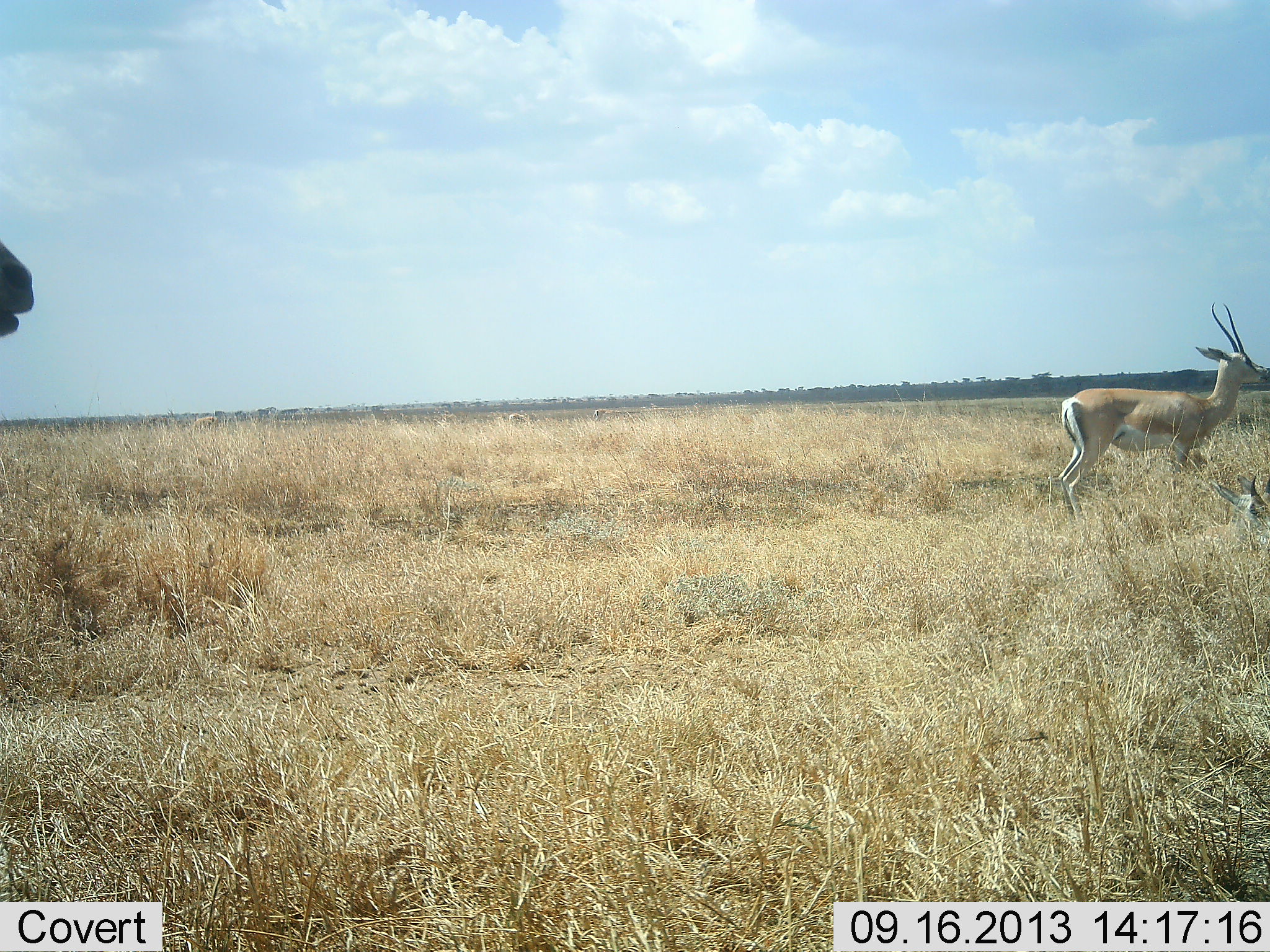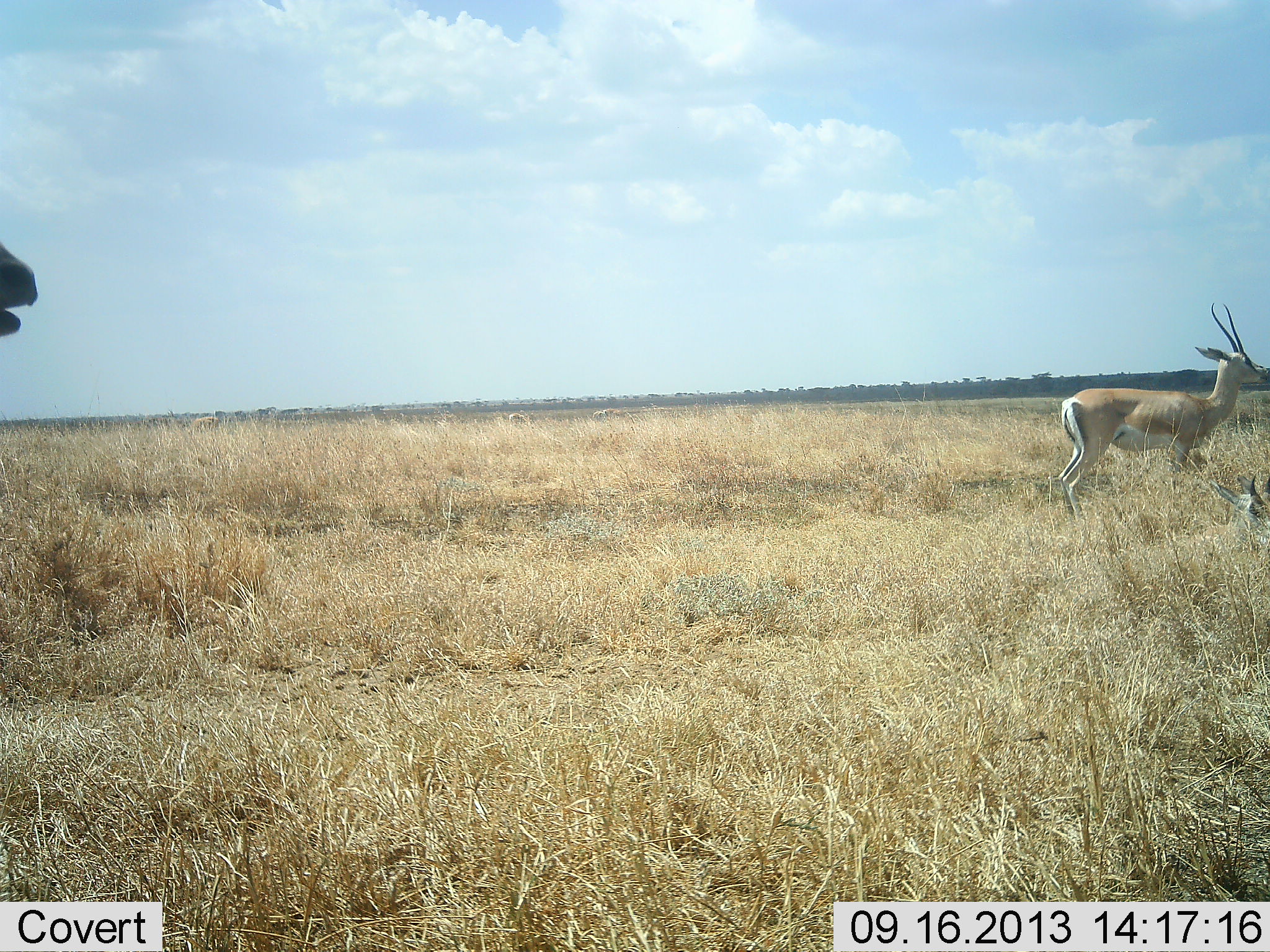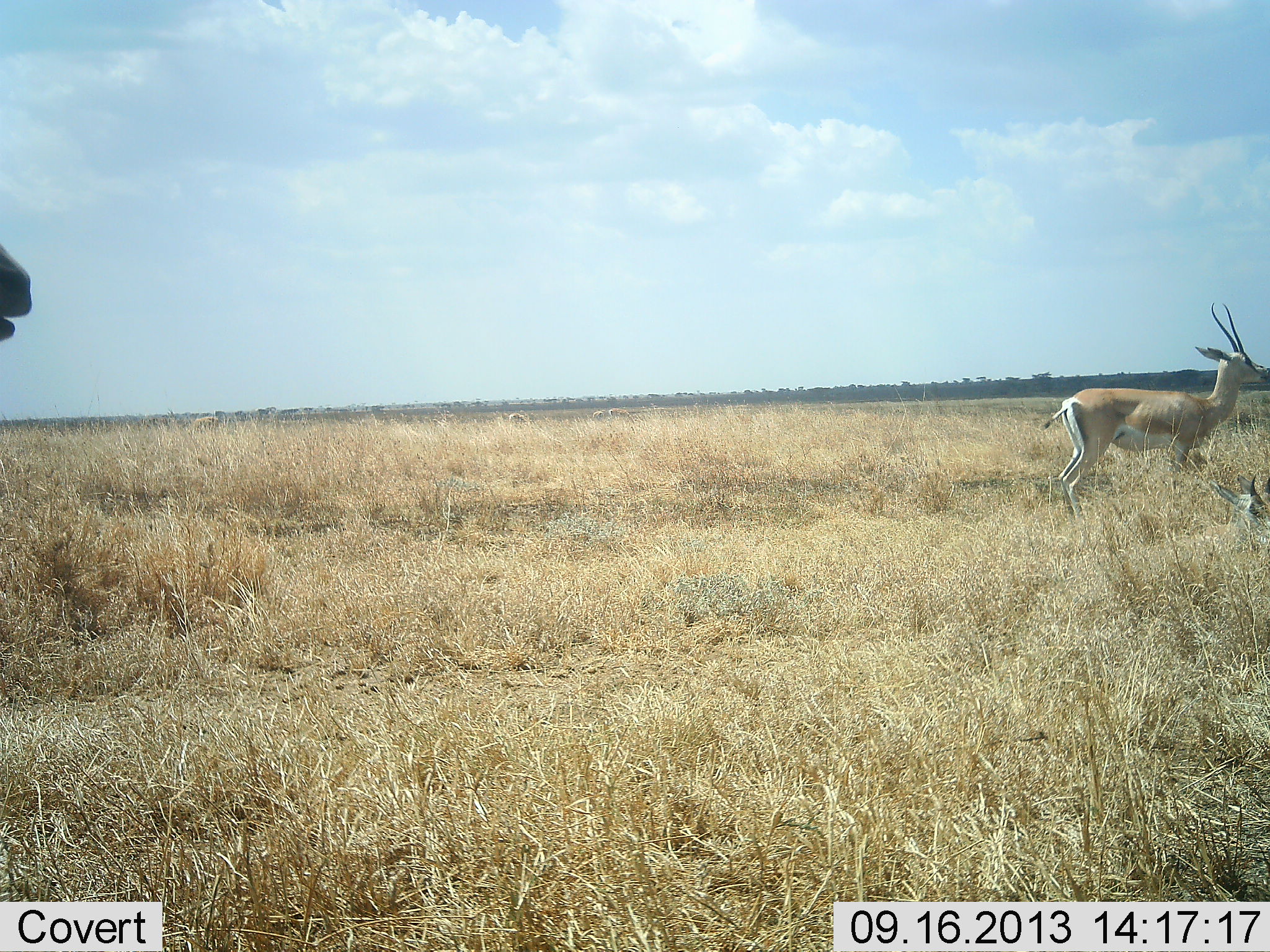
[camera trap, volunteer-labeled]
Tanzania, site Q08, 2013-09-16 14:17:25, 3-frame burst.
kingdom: Animalia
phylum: Chordata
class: Mammalia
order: Artiodactyla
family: Bovidae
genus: Nanger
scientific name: Nanger granti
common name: grant's gazelle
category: gazellegrants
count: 3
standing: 100%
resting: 53%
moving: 0%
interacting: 5%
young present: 0%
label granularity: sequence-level